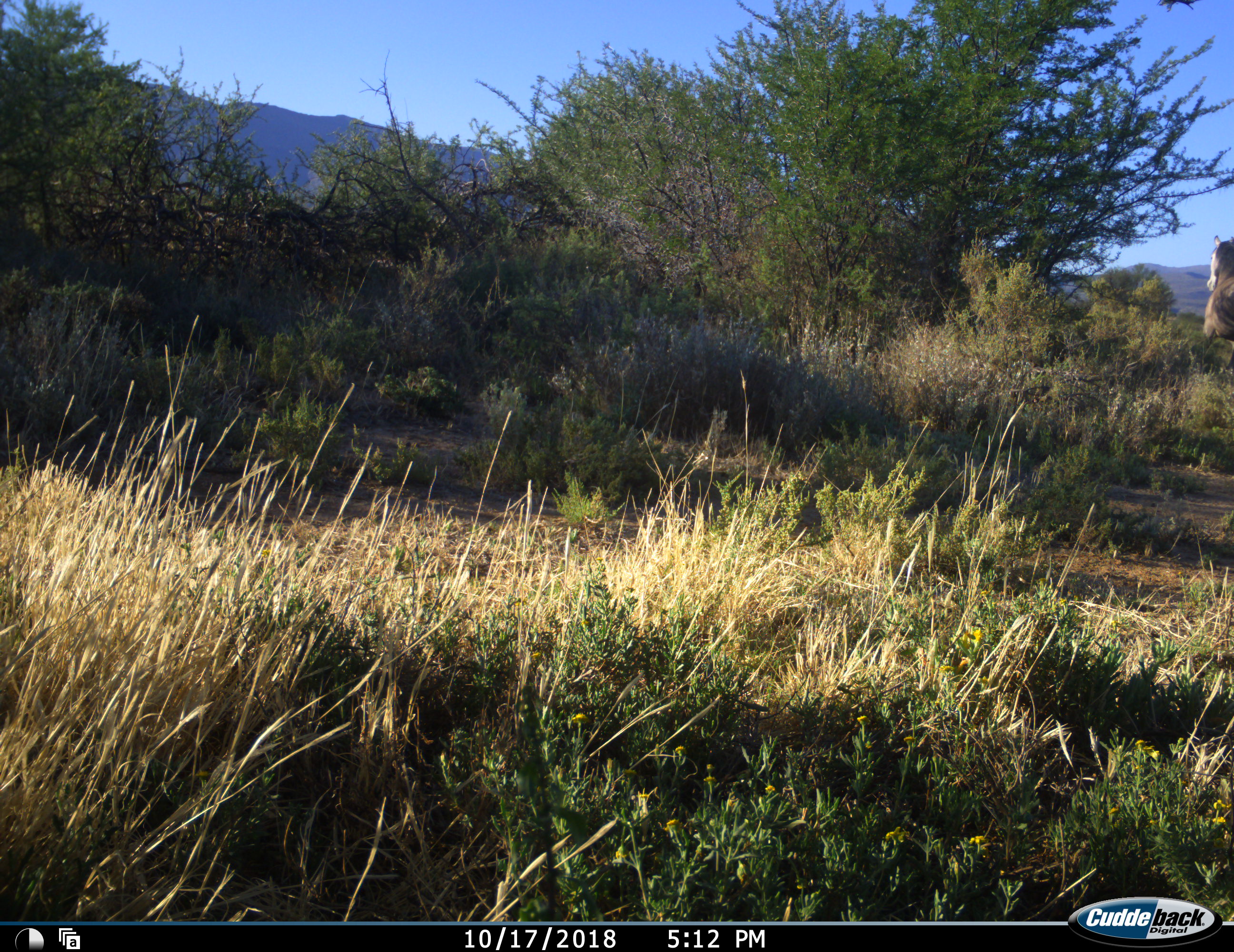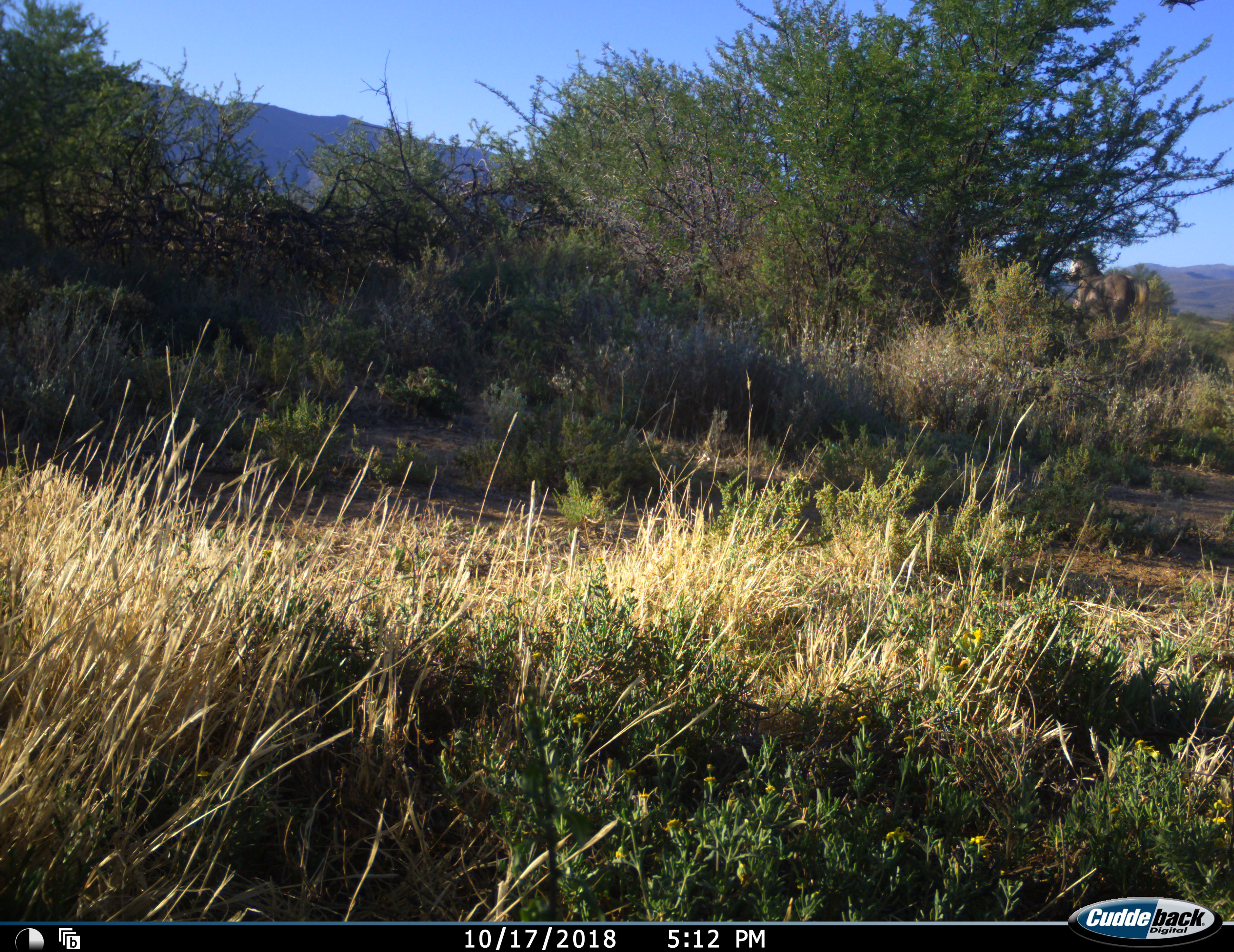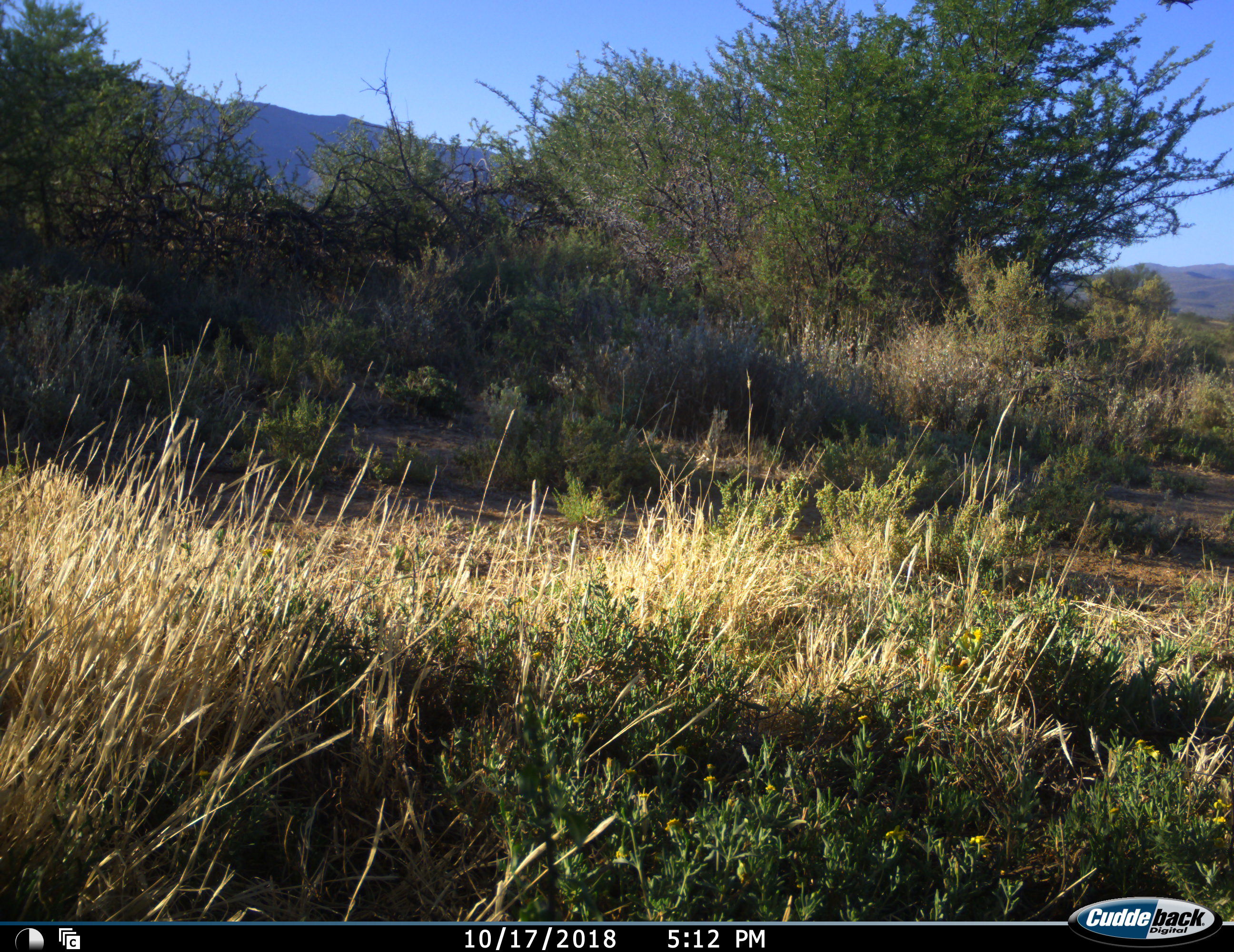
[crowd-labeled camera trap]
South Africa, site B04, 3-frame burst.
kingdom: Animalia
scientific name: Animalia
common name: animal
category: domesticanimal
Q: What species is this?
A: Domesticanimal (animal) (Animalia).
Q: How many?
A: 1.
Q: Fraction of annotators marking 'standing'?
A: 11%.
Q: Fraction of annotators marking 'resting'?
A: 0%.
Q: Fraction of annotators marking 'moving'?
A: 89%.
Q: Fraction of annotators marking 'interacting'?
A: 0%.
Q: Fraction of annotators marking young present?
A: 11%.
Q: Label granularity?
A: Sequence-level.